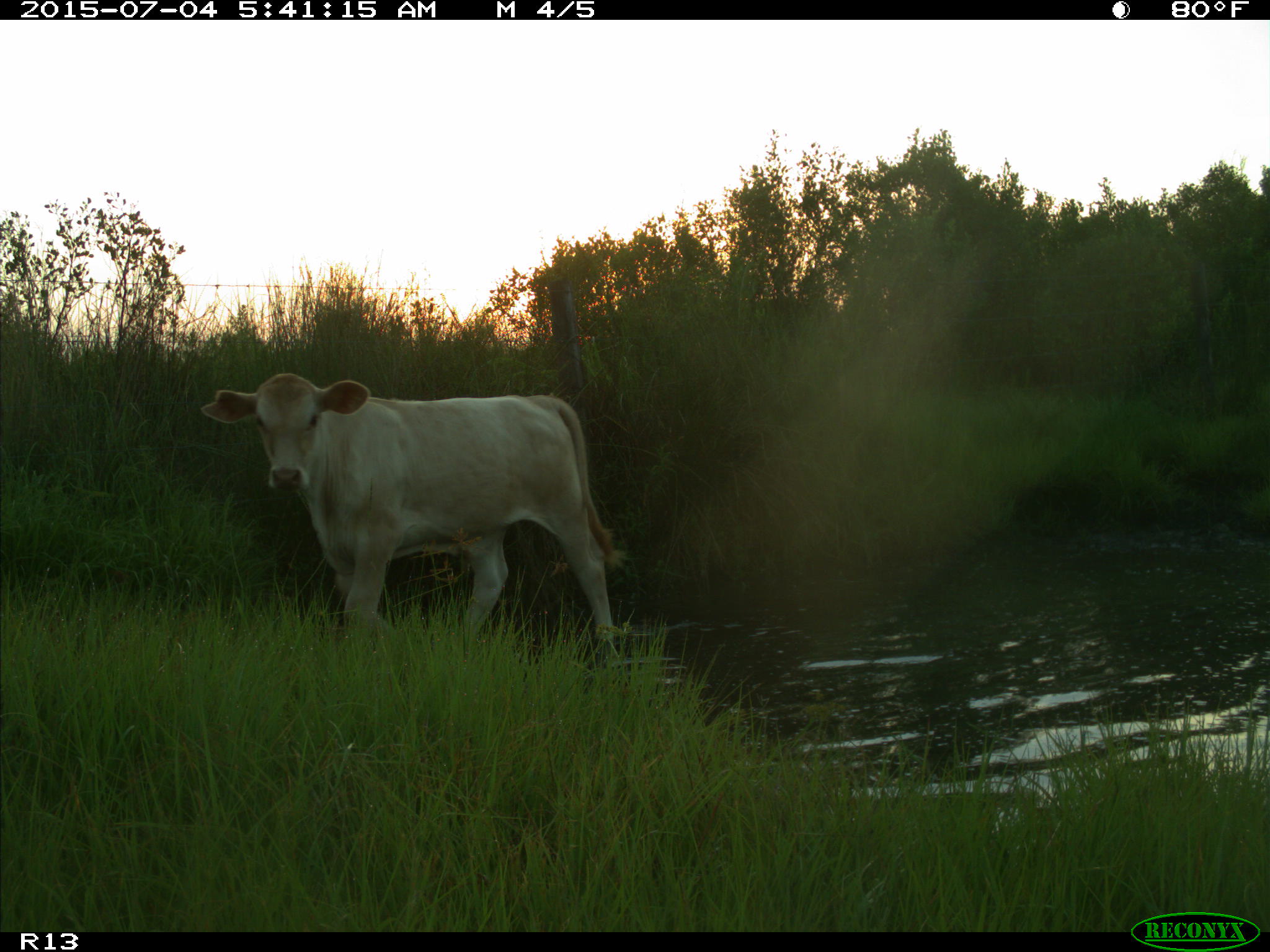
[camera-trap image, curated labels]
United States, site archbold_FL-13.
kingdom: Animalia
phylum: Chordata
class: Mammalia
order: Artiodactyla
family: Bovidae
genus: Bos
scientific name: Bos taurus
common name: domestic cow